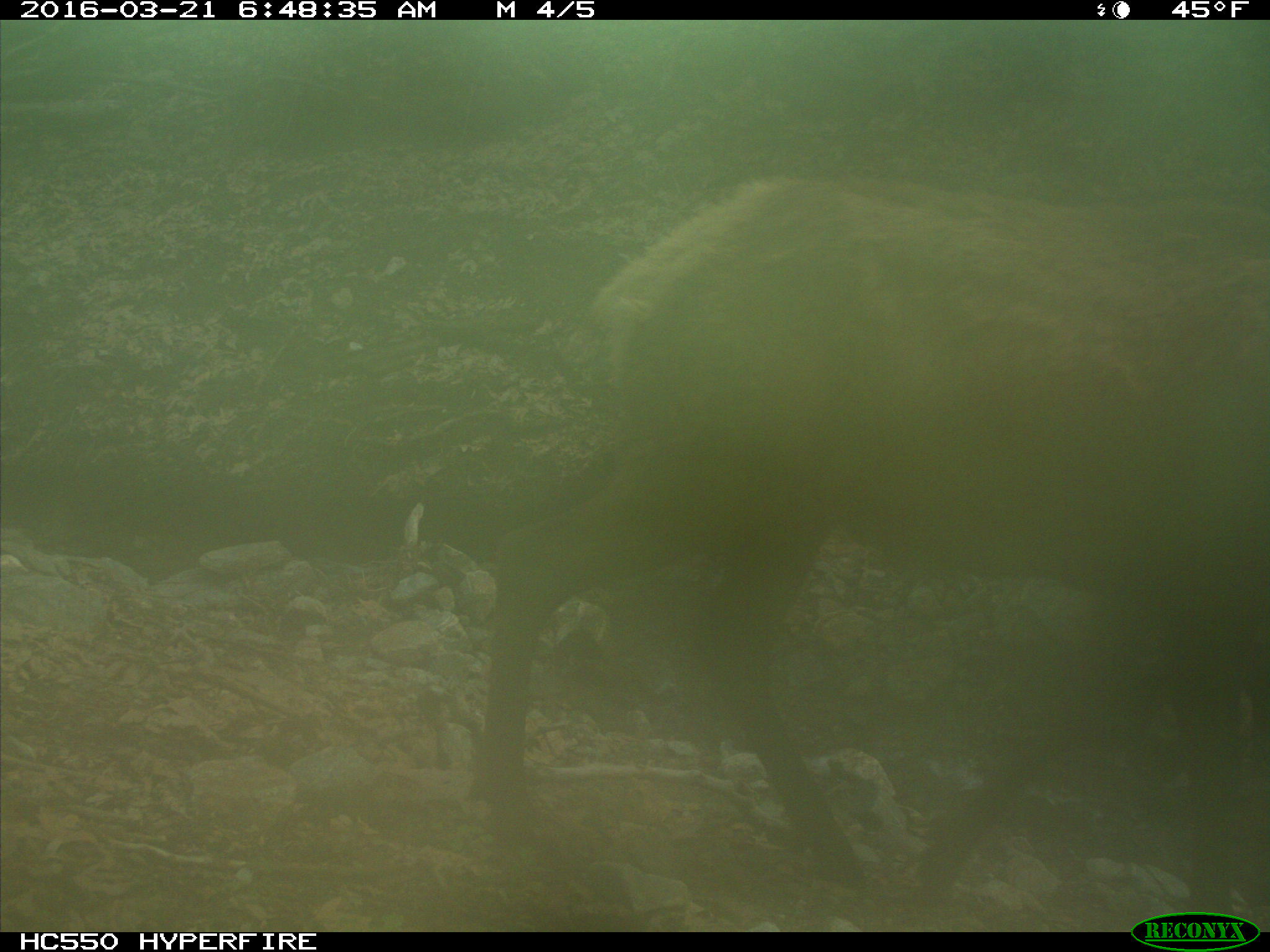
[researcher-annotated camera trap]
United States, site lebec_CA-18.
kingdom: Animalia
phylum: Chordata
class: Mammalia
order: Artiodactyla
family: Cervidae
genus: Cervus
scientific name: Cervus canadensis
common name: elk